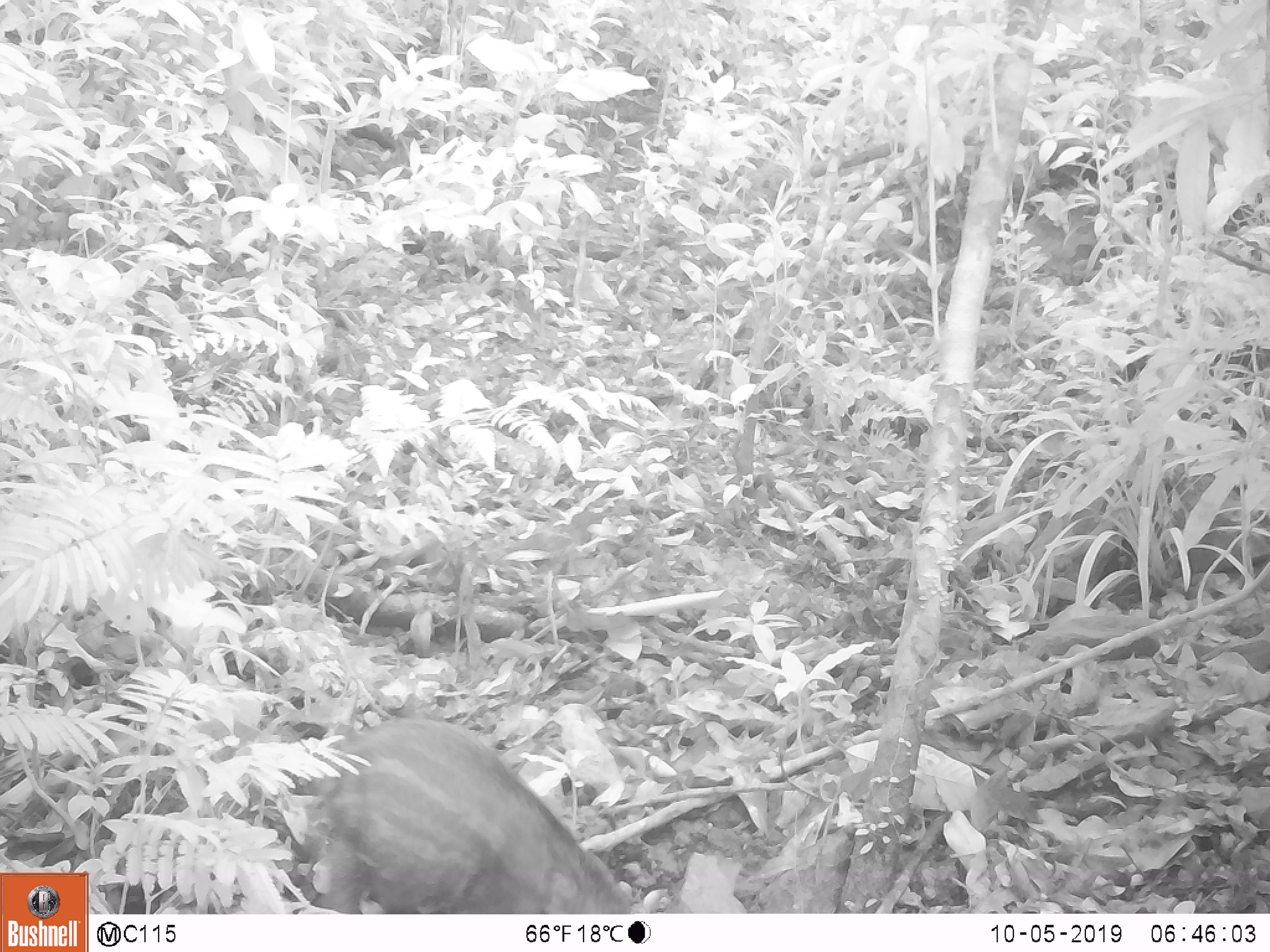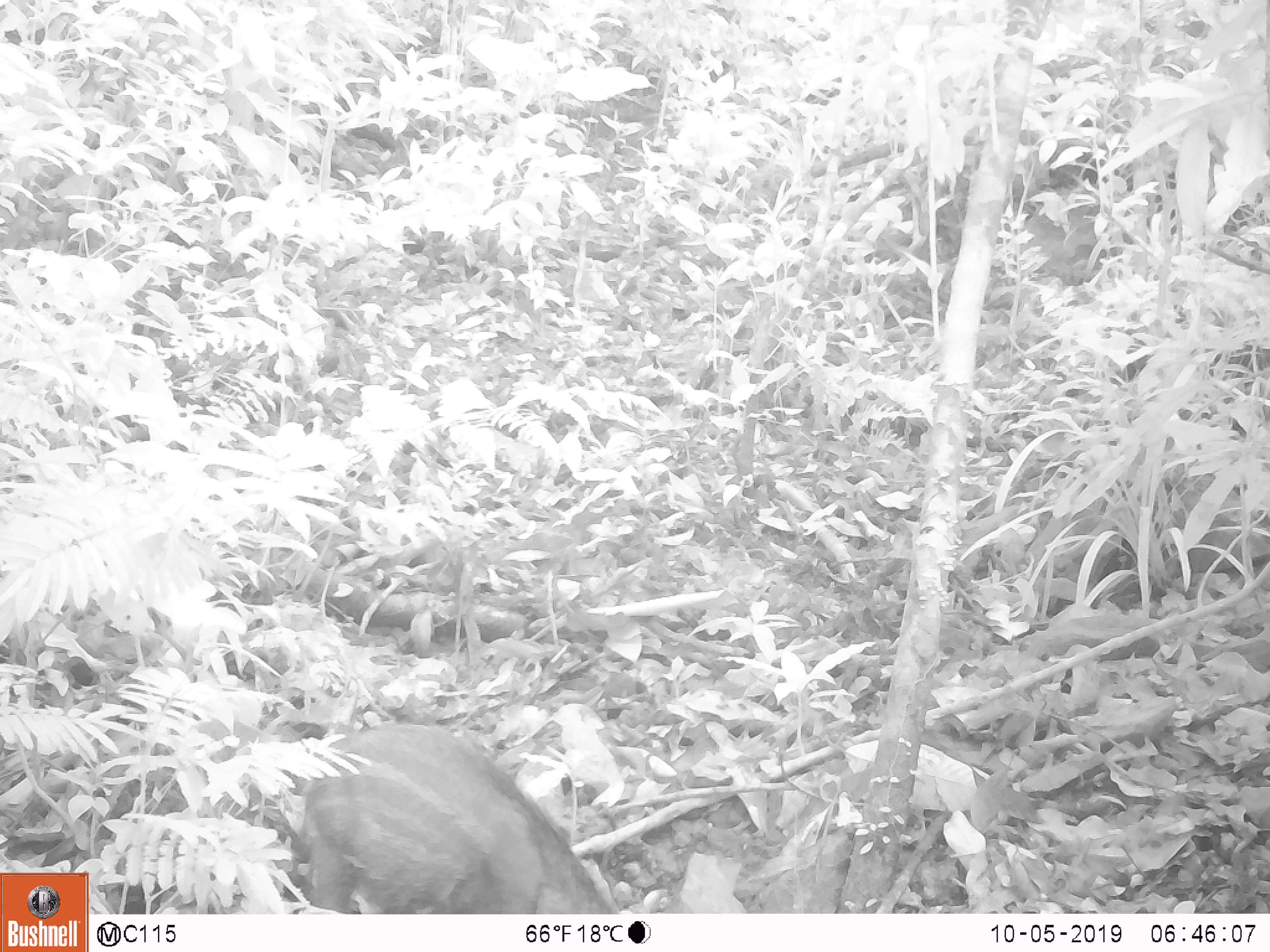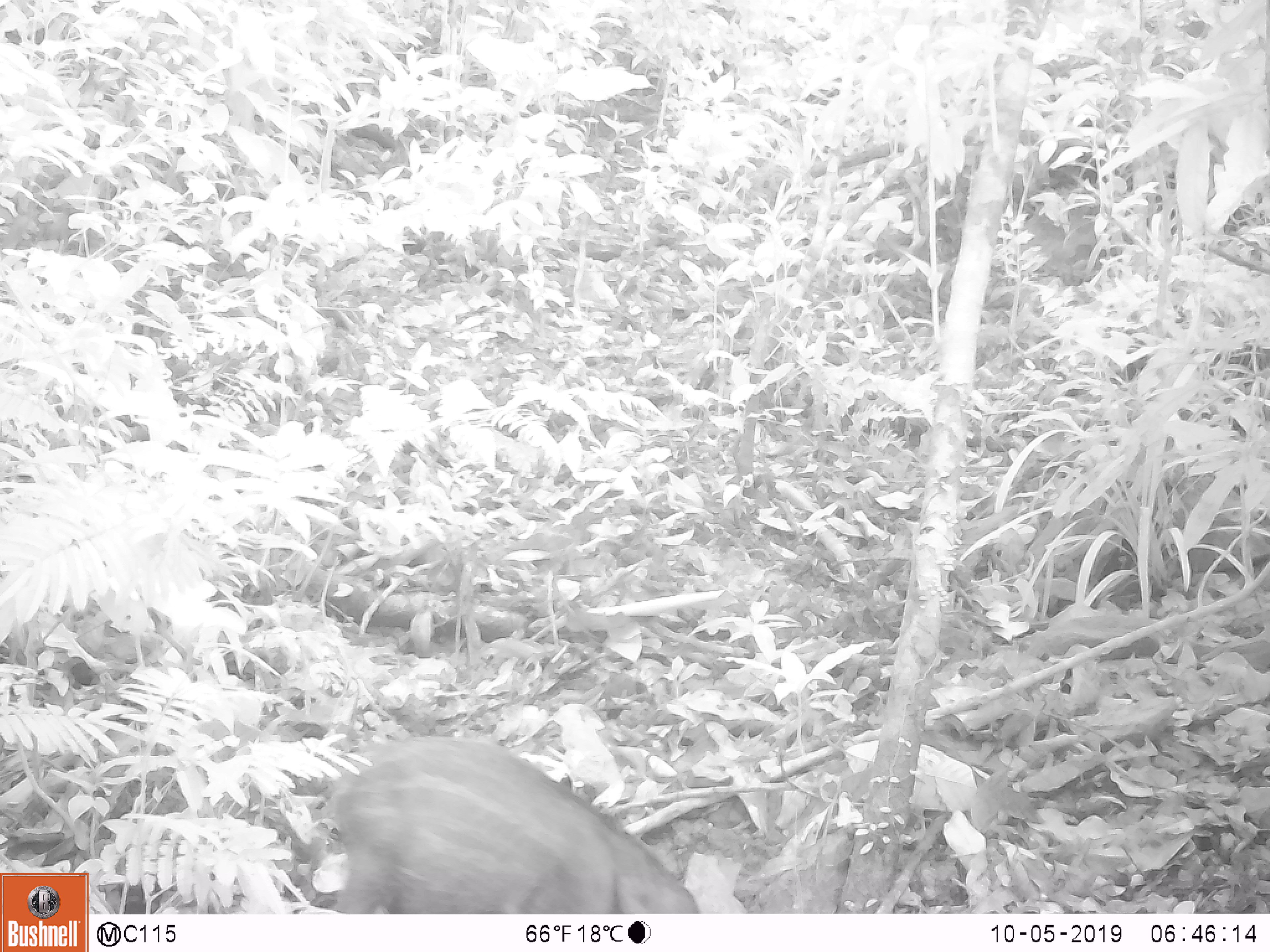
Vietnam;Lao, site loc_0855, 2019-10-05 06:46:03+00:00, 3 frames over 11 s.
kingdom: Animalia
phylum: Chordata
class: Mammalia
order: Artiodactyla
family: Suidae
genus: Sus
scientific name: Sus scrofa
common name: eurasian wild pig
Eurasian wild pig (Sus scrofa). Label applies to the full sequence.